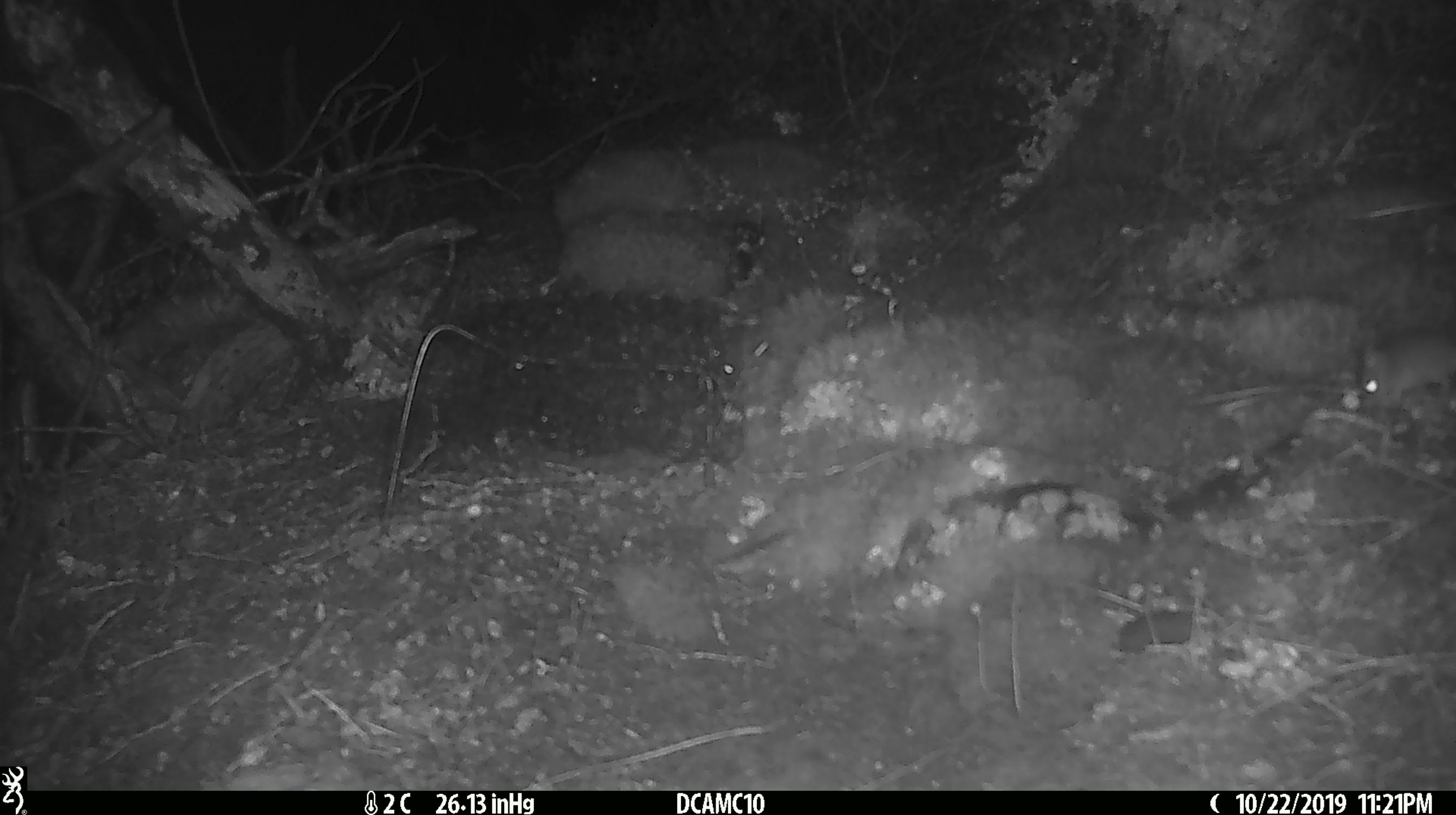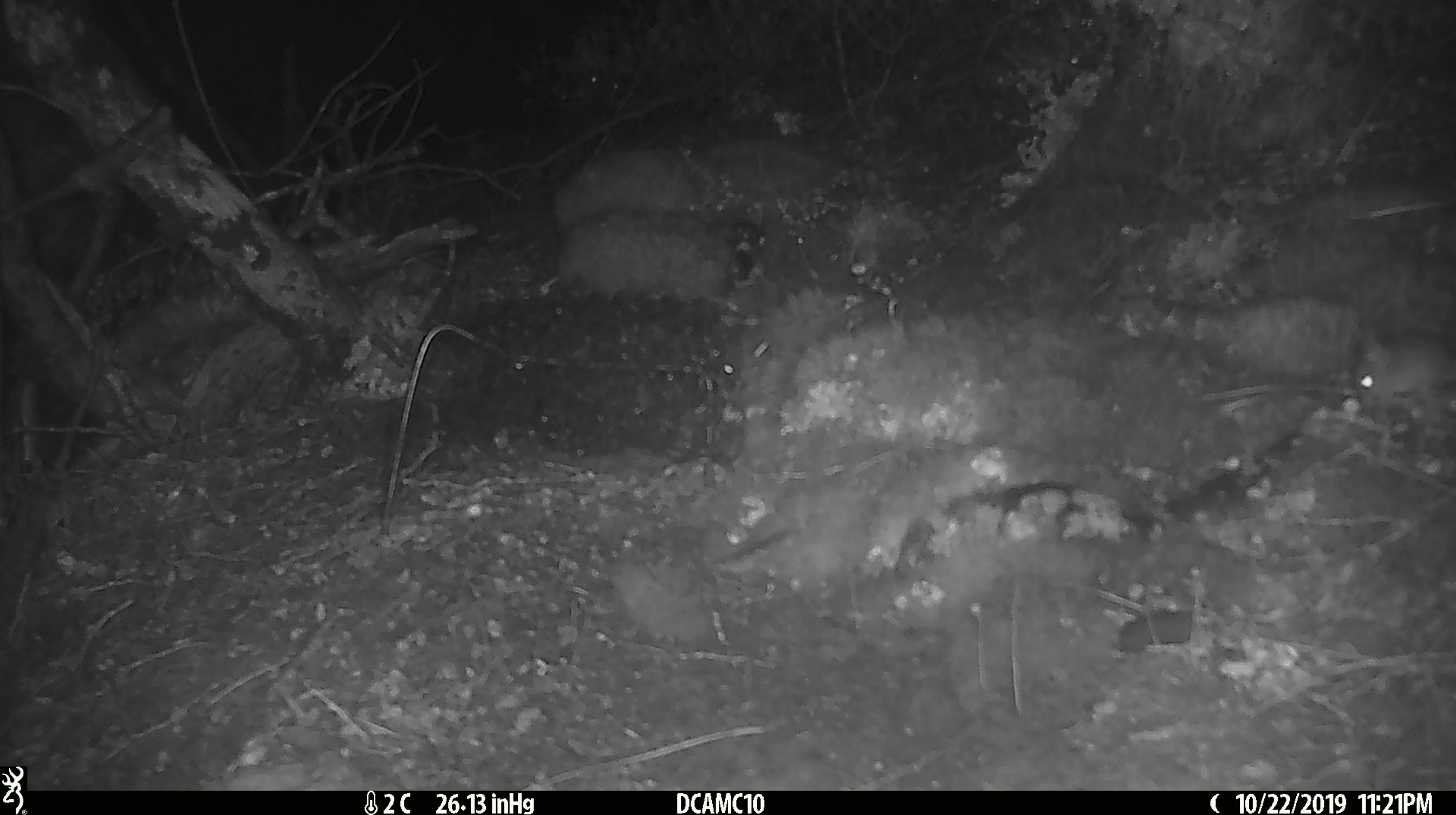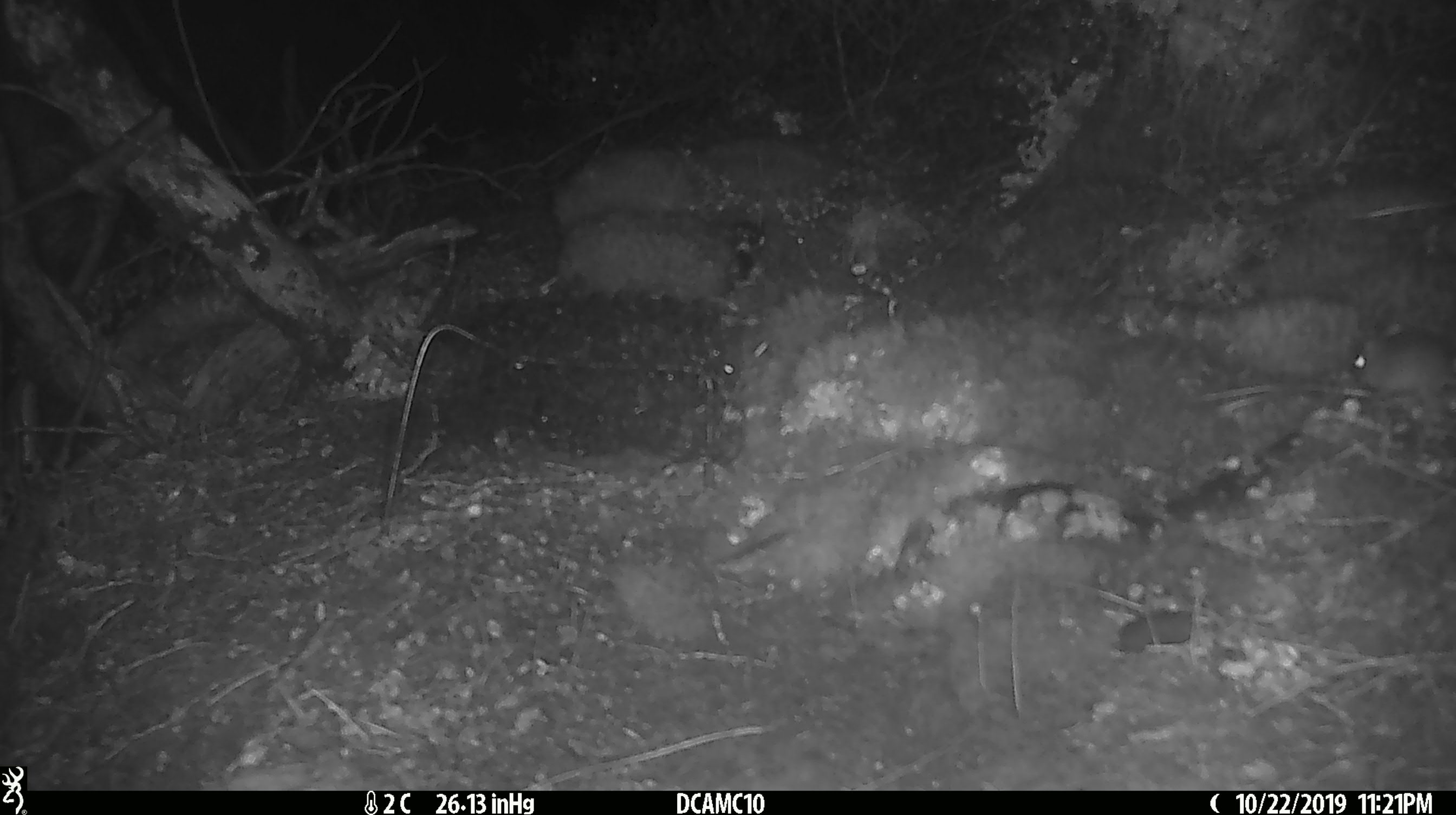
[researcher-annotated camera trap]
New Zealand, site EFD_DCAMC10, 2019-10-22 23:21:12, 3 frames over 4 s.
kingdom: Animalia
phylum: Chordata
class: Mammalia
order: Rodentia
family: Muridae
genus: Mus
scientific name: Mus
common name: mouse